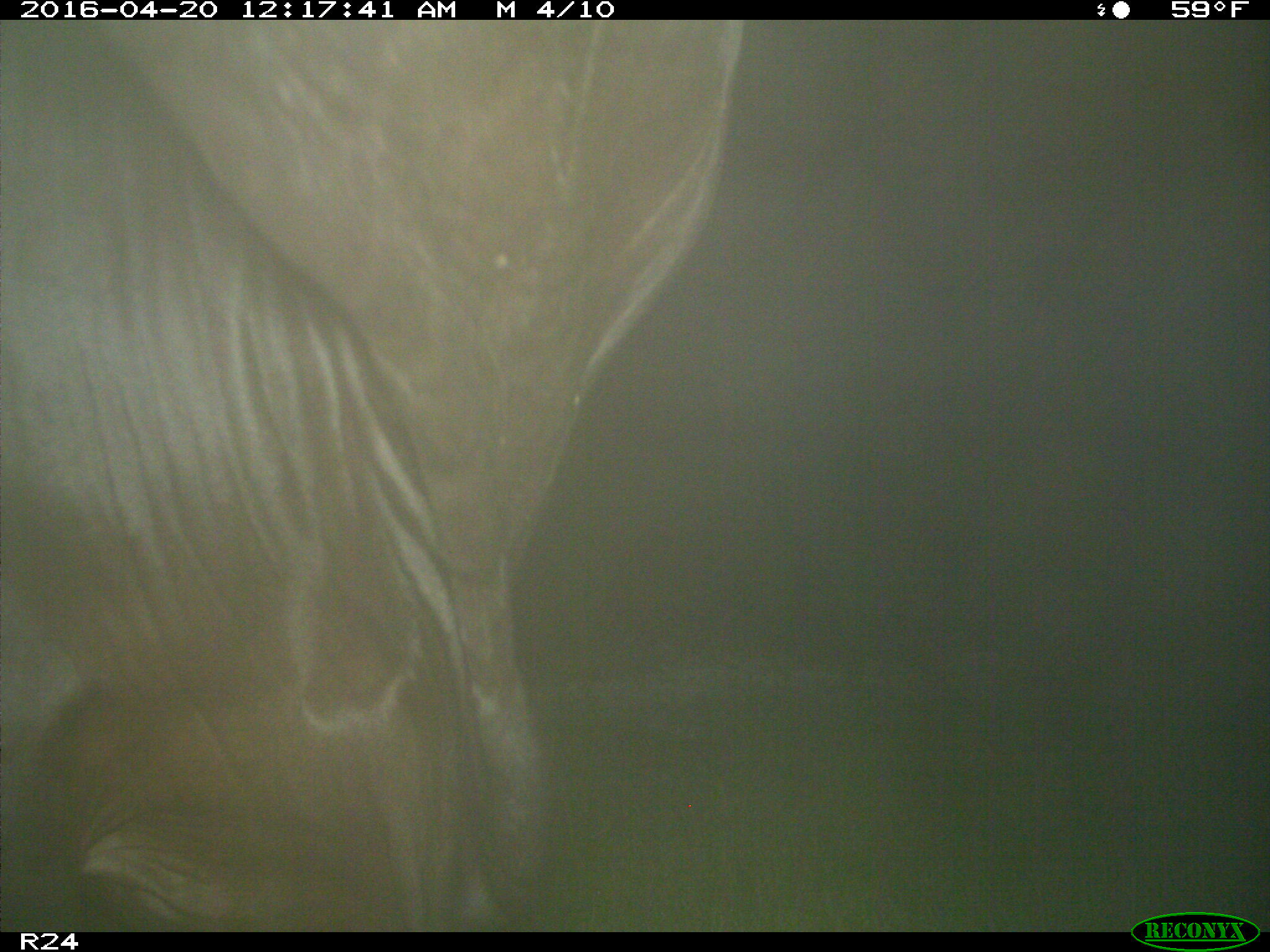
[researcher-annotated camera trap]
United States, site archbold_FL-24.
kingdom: Animalia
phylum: Chordata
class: Mammalia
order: Artiodactyla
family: Bovidae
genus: Bos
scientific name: Bos taurus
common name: domestic cow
Bos taurus (domestic cow).